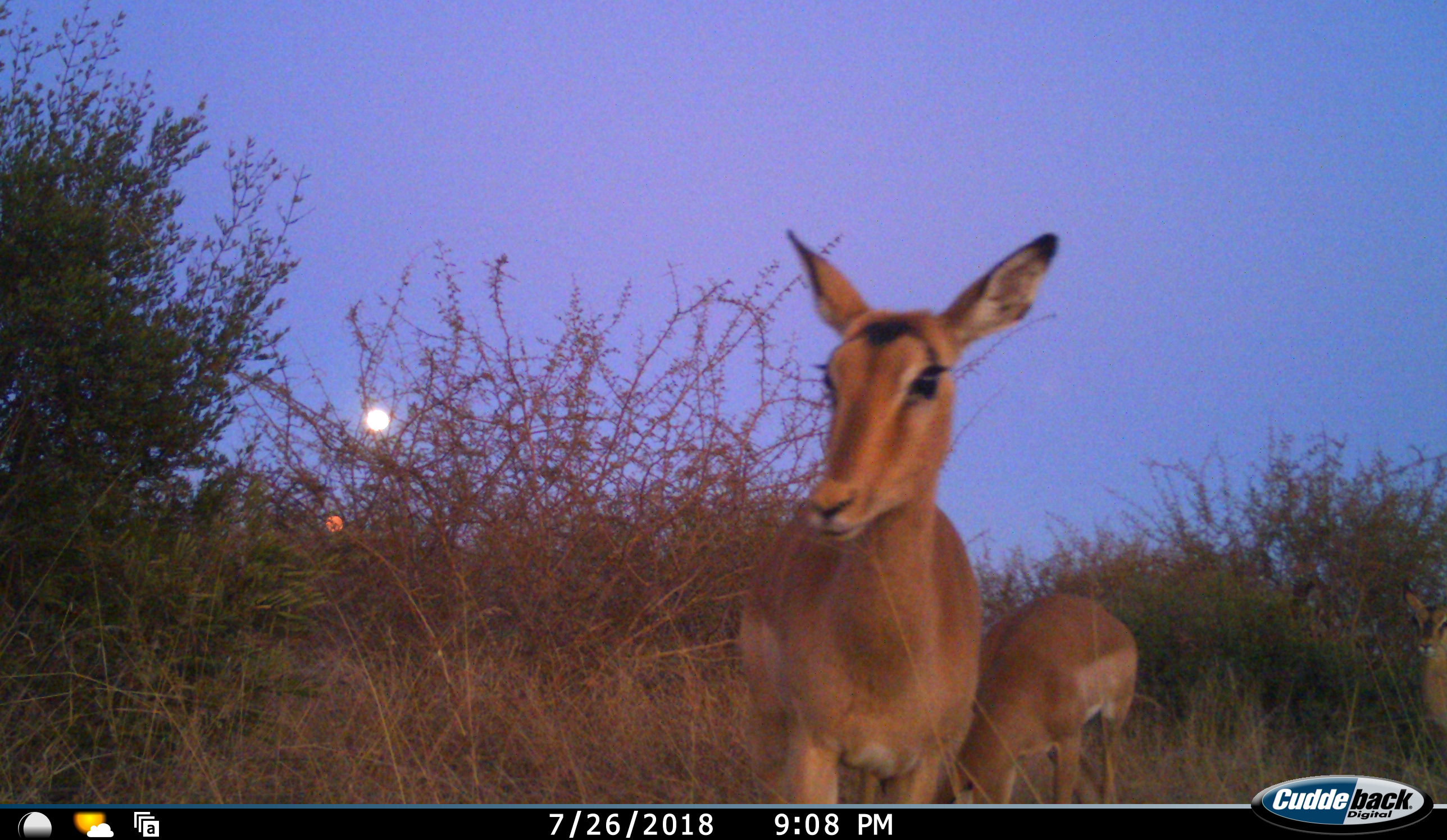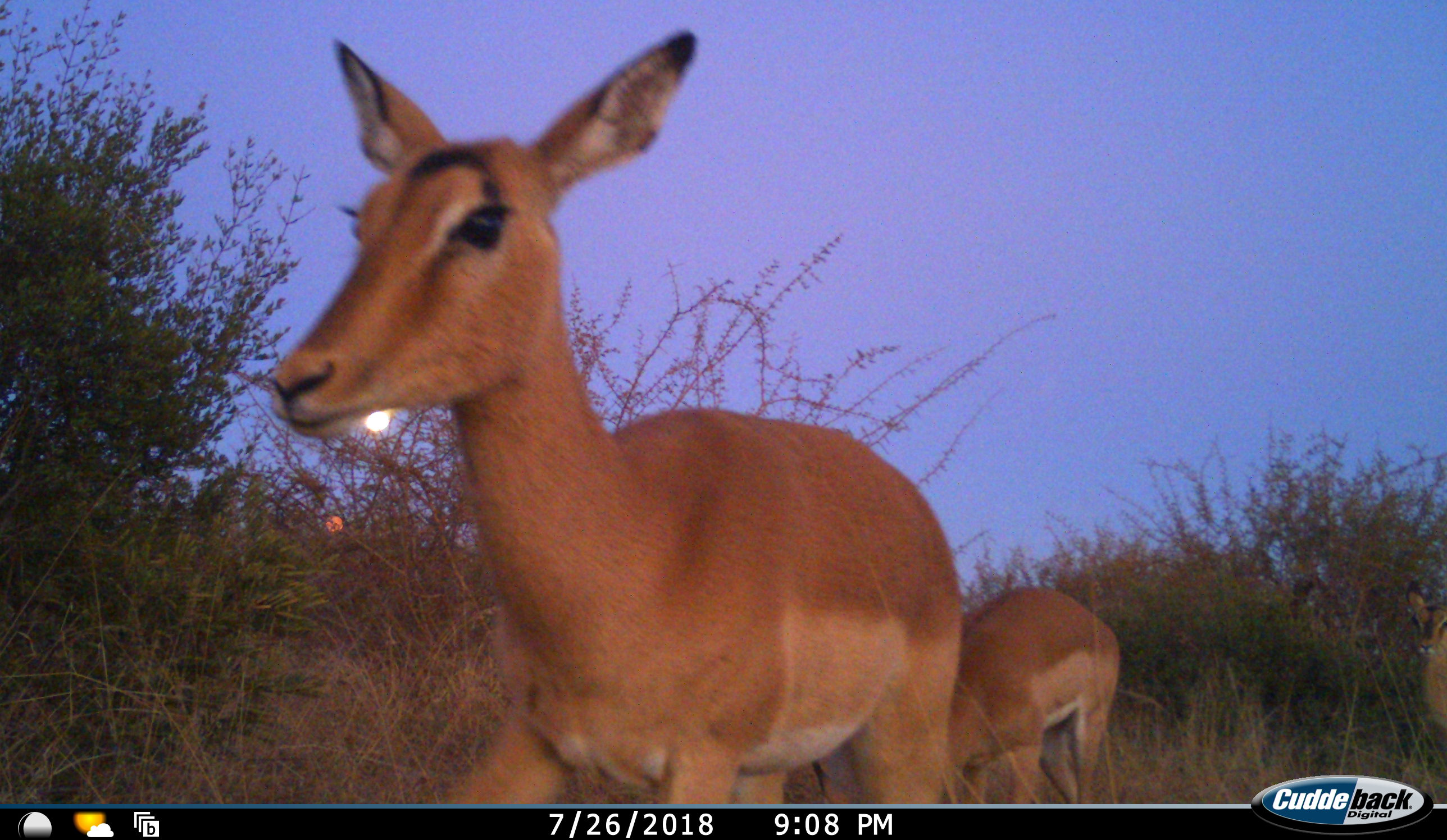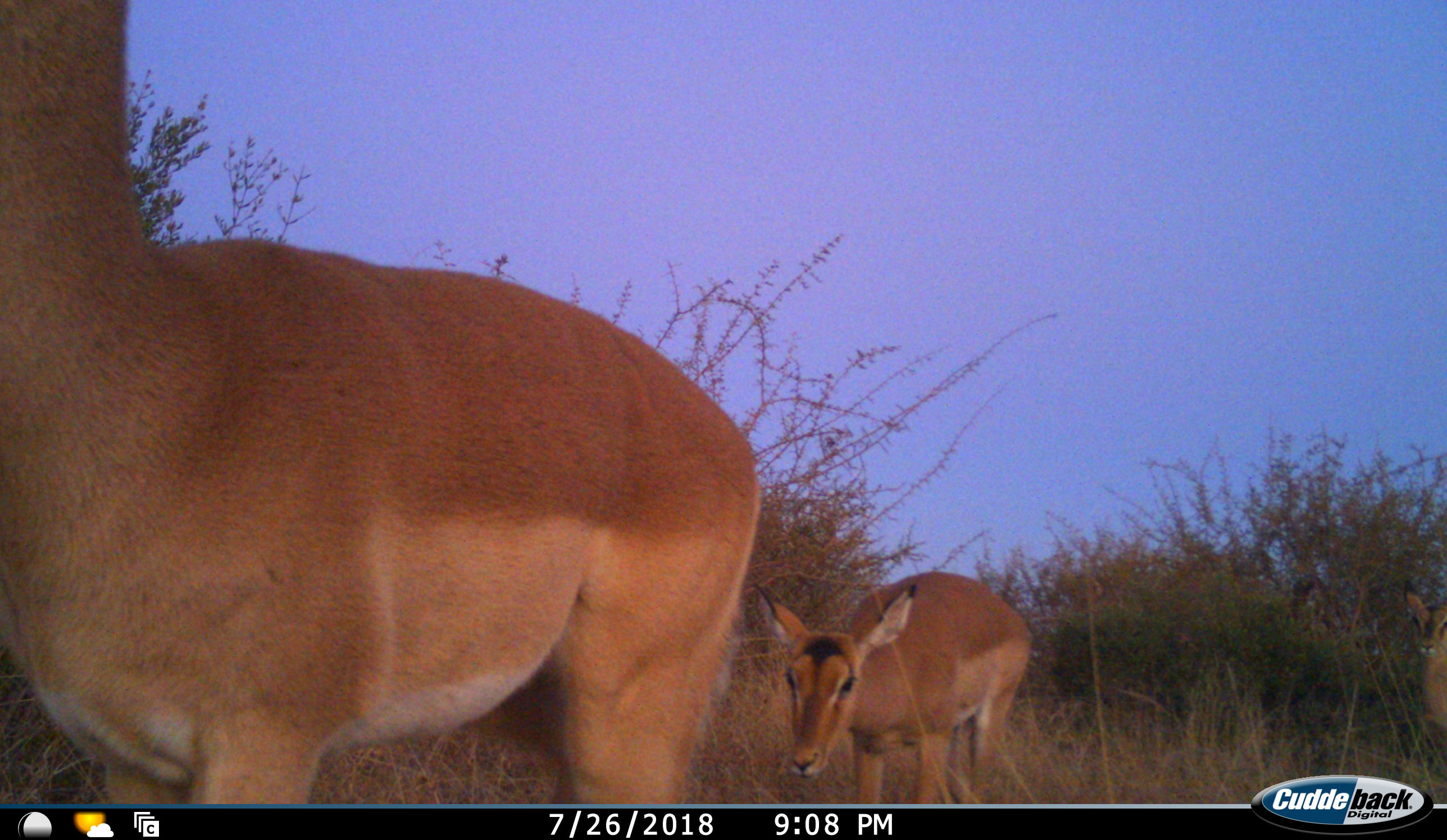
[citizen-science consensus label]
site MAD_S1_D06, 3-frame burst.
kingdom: Animalia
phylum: Chordata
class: Mammalia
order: Artiodactyla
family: Bovidae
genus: Aepyceros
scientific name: Aepyceros melampus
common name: impala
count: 3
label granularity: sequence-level